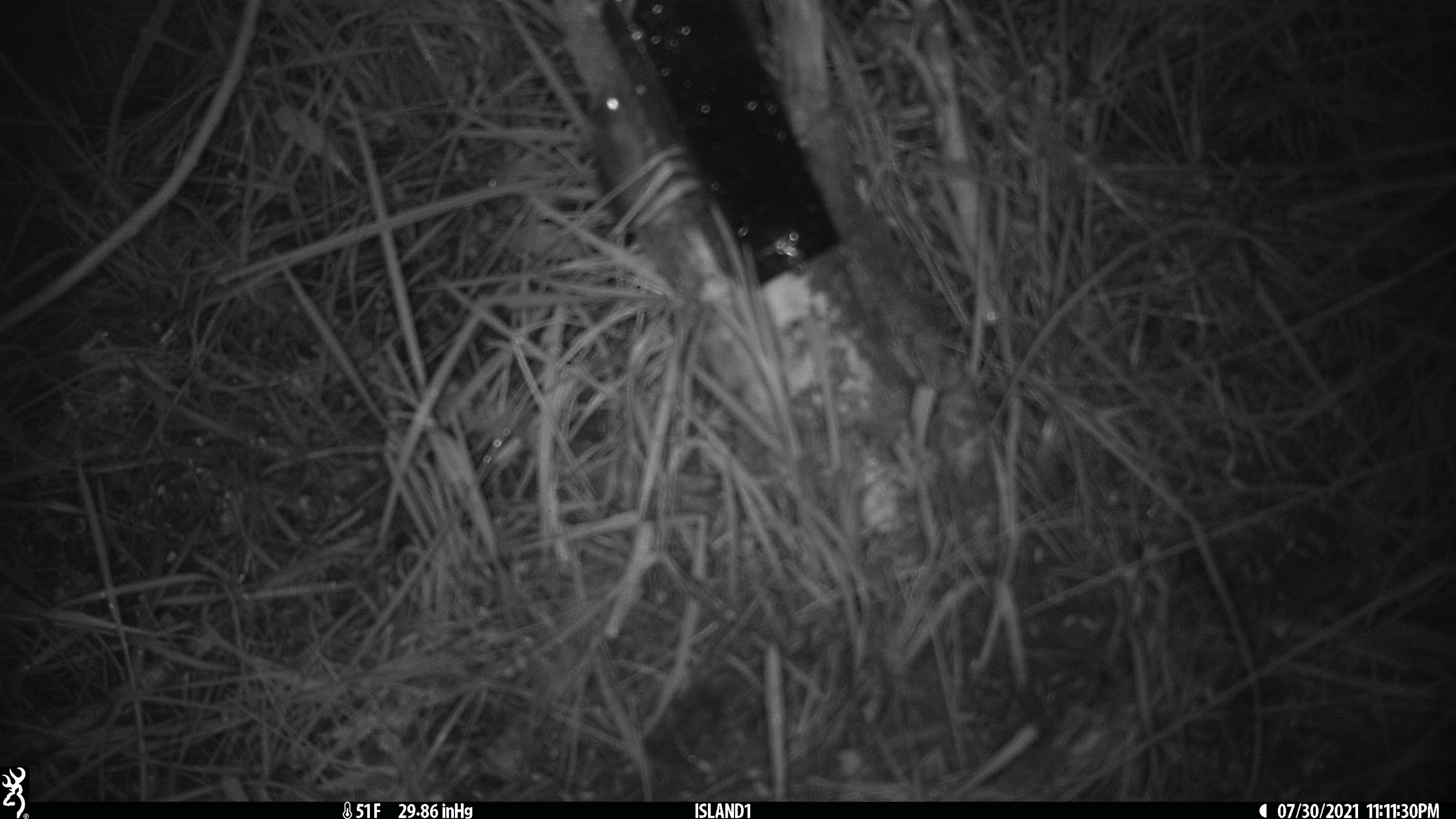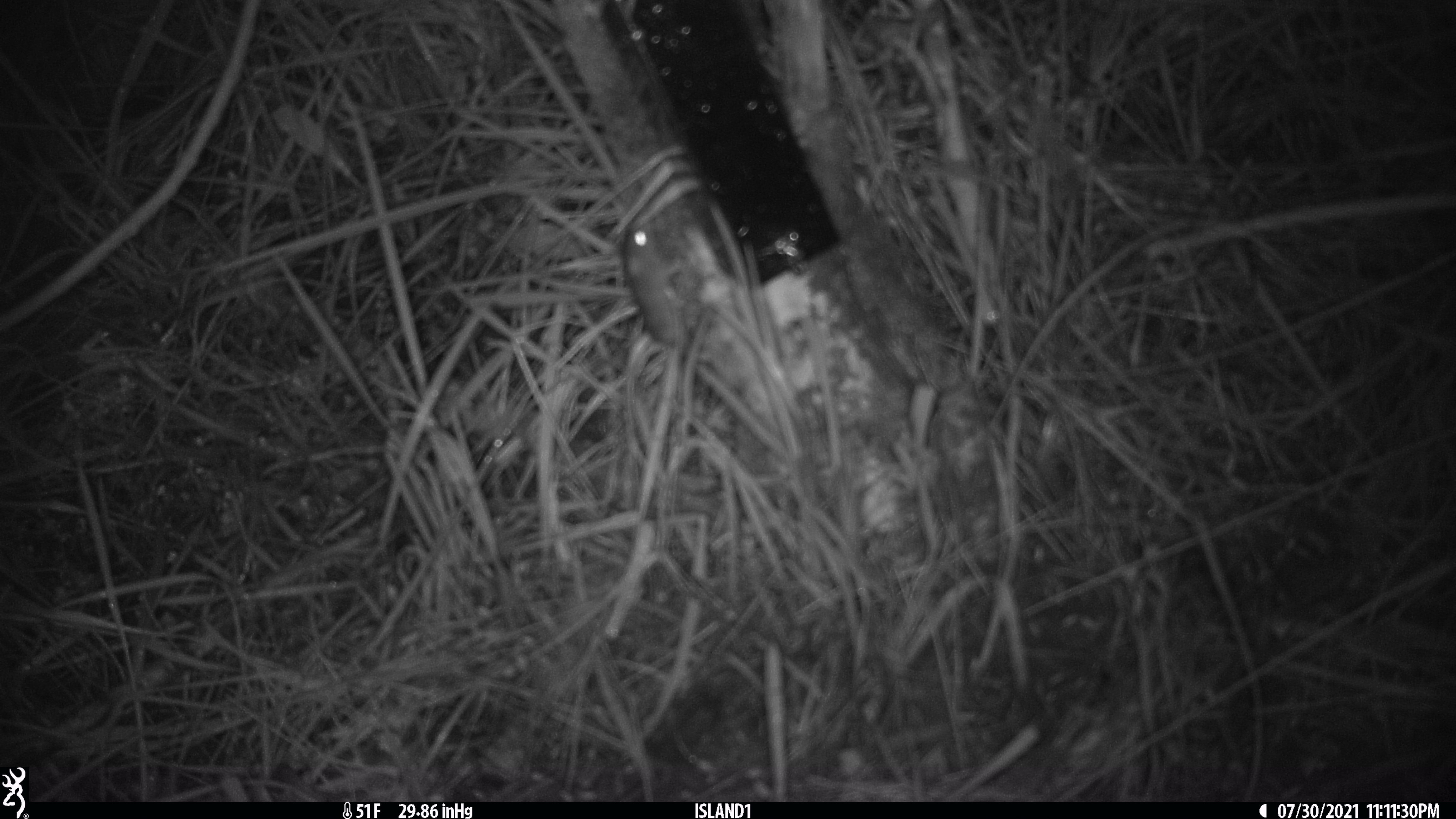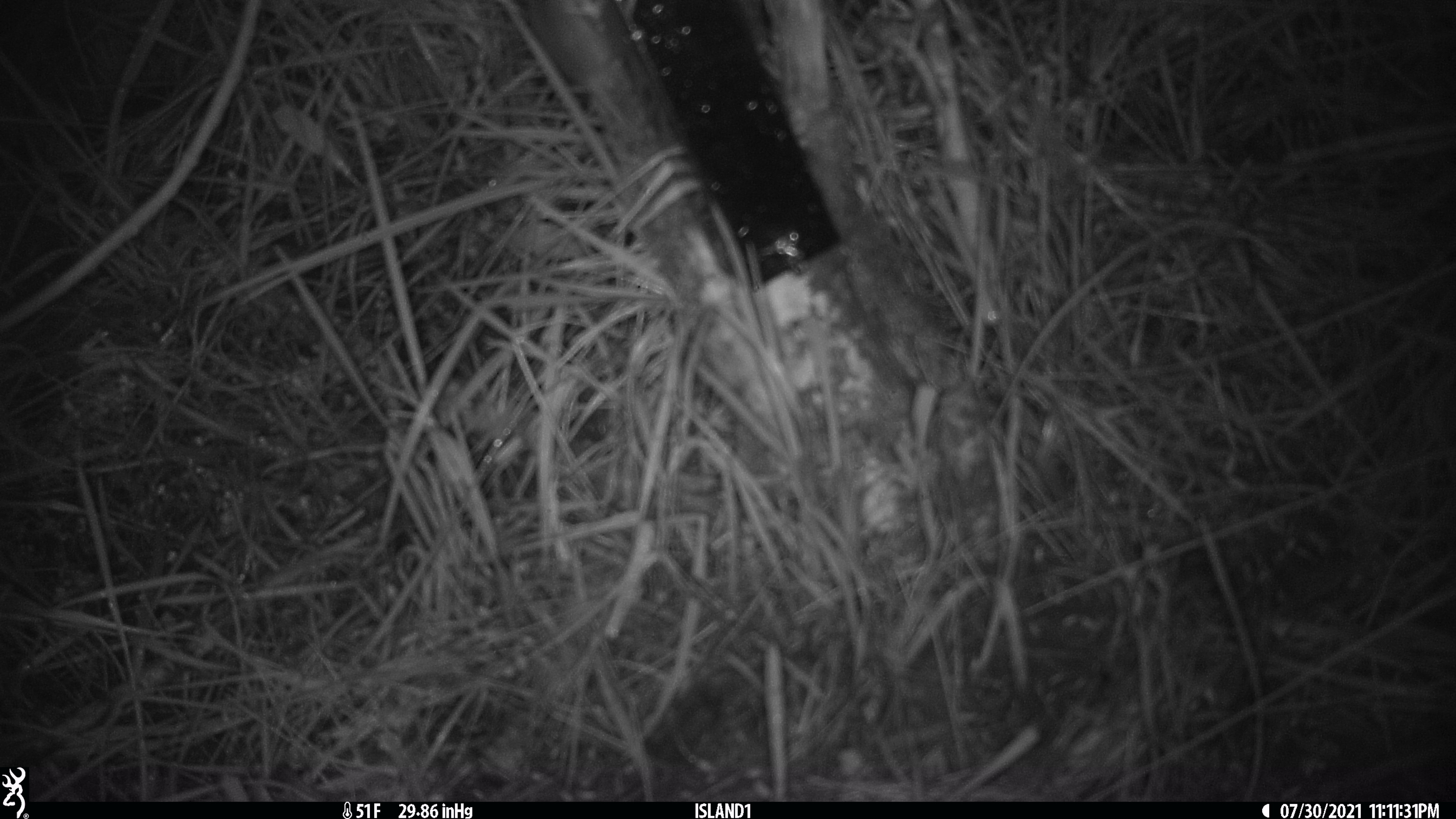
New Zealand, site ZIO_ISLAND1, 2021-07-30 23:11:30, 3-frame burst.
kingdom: Animalia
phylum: Chordata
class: Mammalia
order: Rodentia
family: Muridae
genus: Mus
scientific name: Mus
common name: mouse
Mouse (Mus).